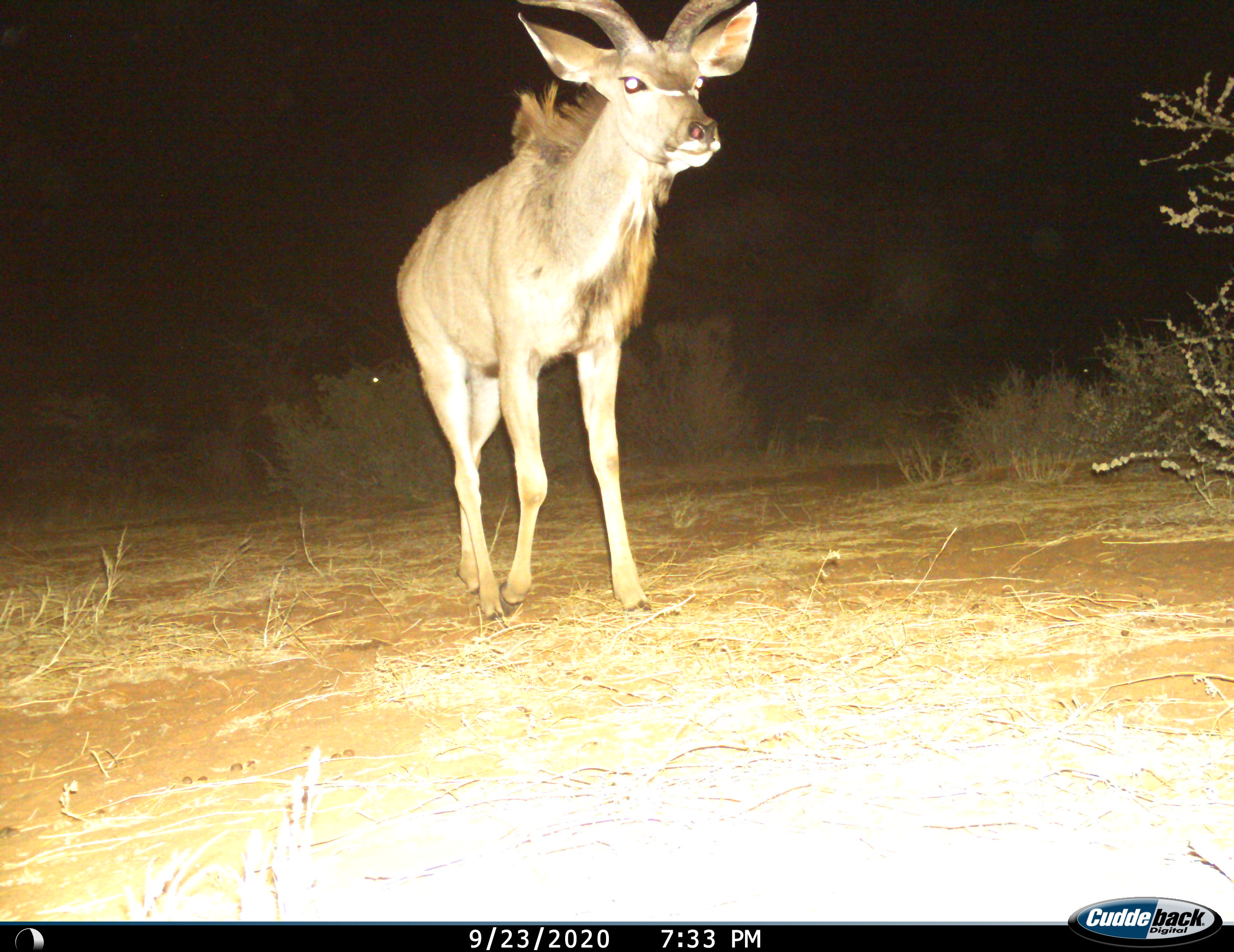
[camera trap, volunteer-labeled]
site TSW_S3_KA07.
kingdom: Animalia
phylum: Chordata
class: Mammalia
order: Artiodactyla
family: Bovidae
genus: Tragelaphus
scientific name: Tragelaphus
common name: kudu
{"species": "kudu (Tragelaphus)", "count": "1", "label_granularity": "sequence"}